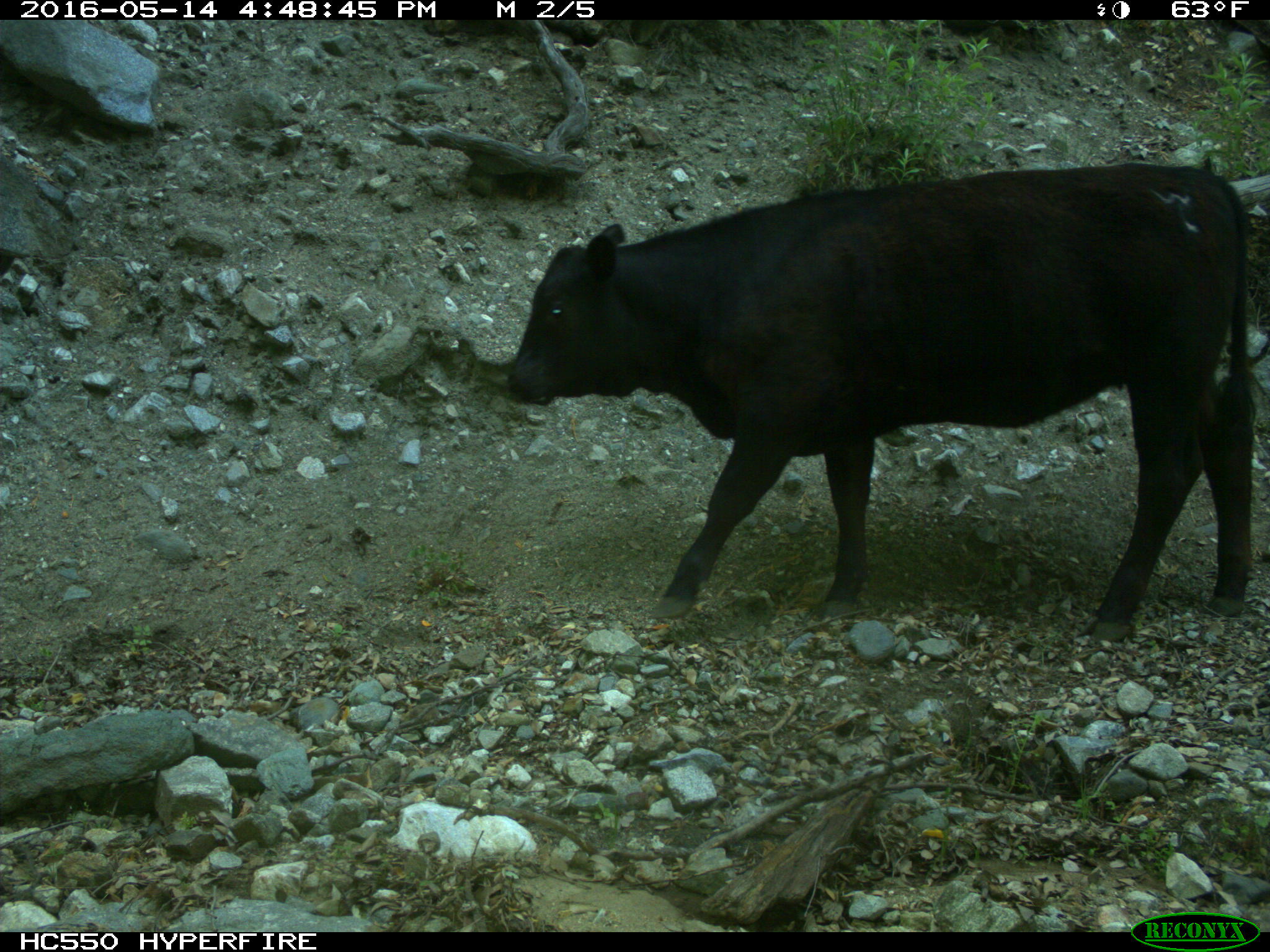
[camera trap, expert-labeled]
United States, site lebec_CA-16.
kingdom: Animalia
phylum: Chordata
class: Mammalia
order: Artiodactyla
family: Bovidae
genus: Bos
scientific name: Bos taurus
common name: domestic cow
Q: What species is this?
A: Bos taurus (domestic cow).